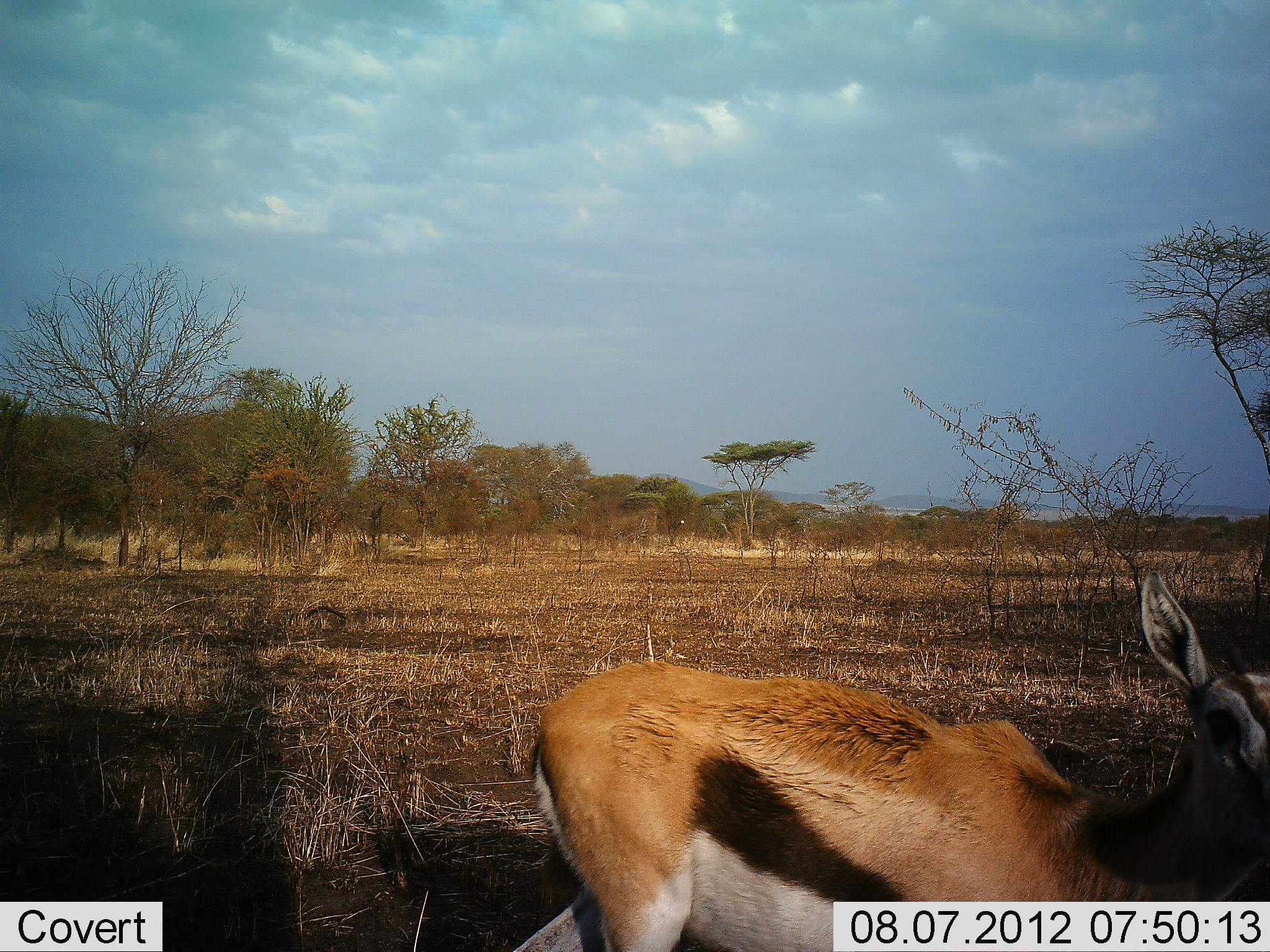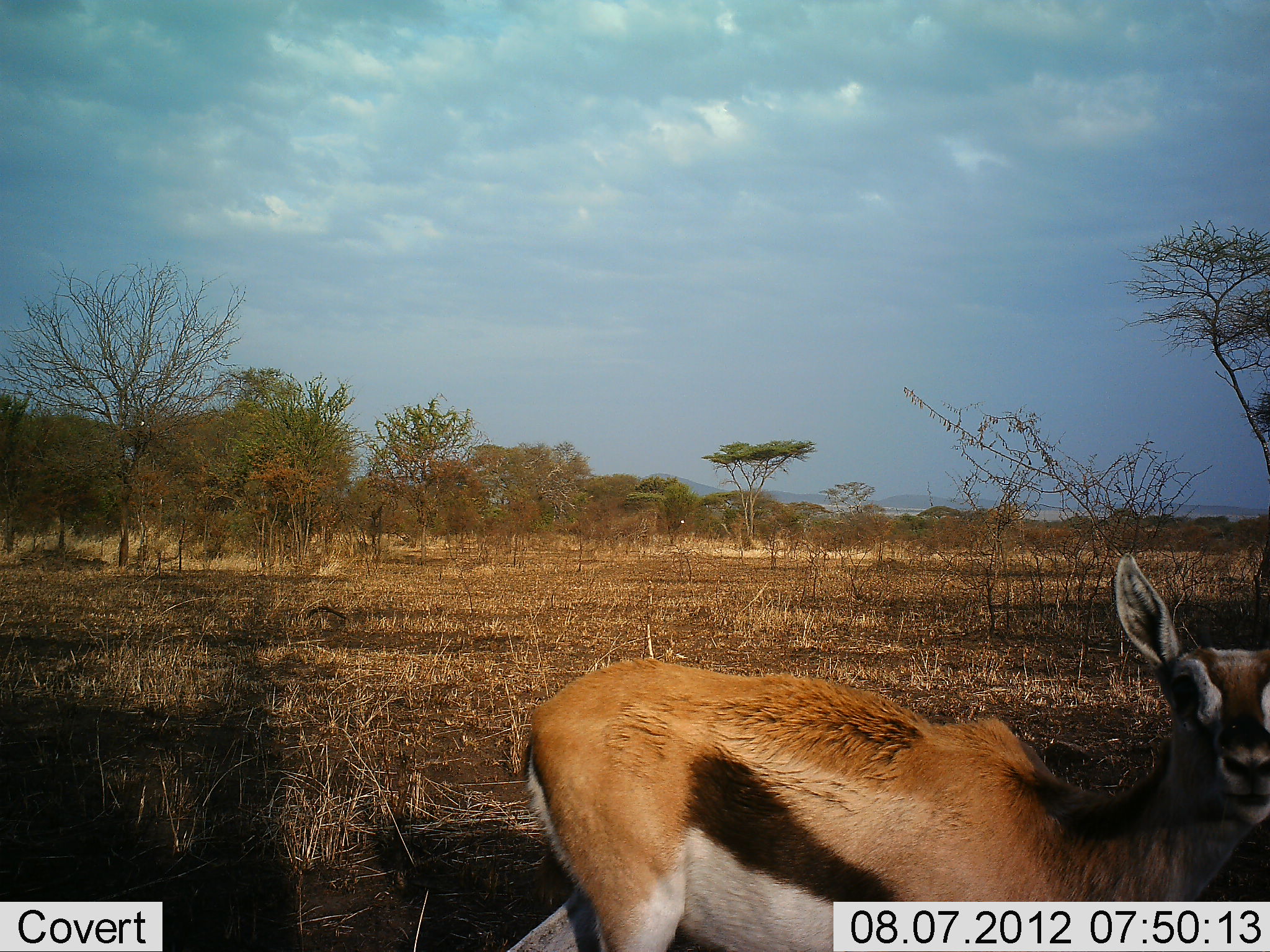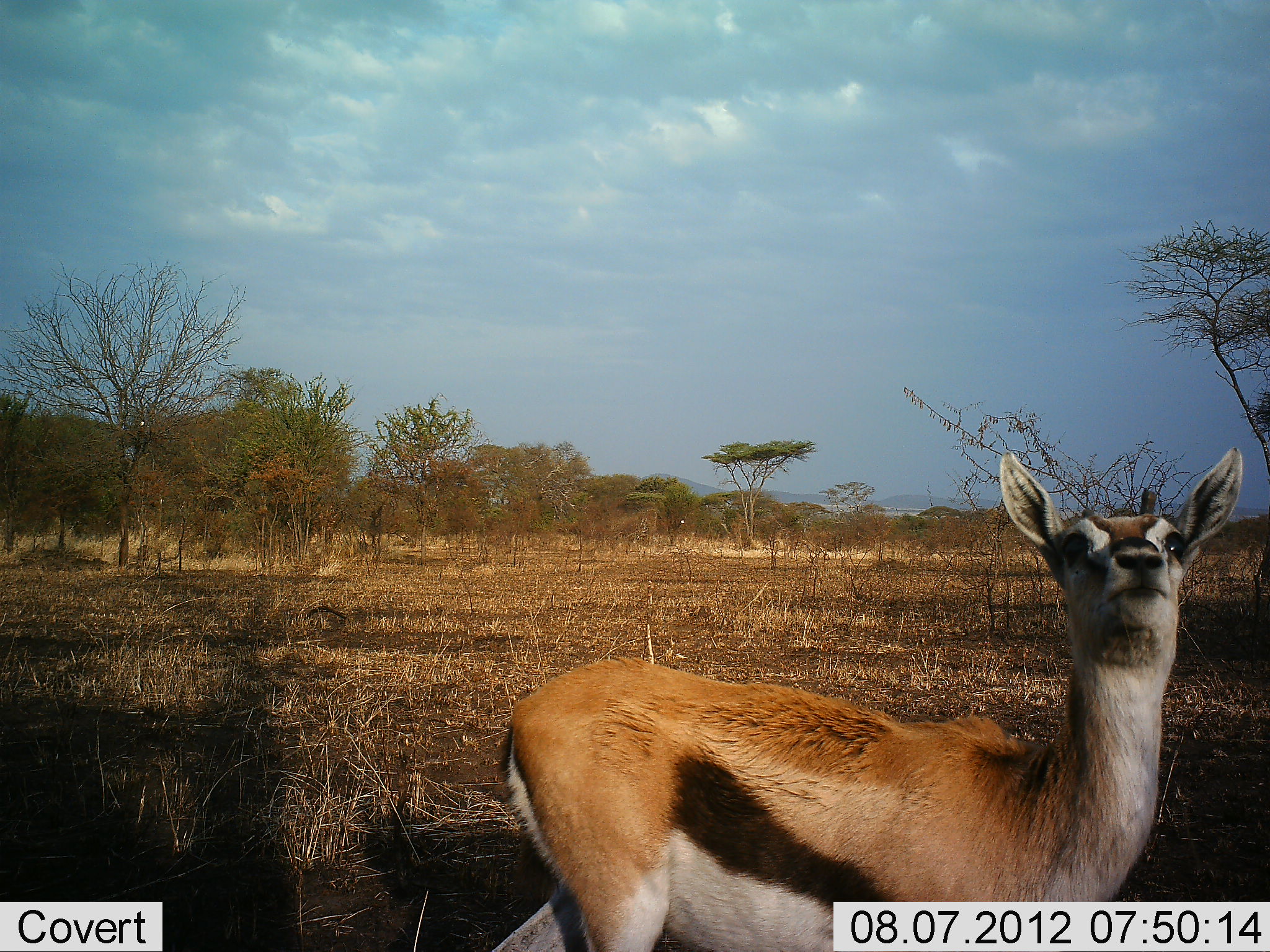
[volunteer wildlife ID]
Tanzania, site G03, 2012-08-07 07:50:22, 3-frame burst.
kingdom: Animalia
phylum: Chordata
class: Mammalia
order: Artiodactyla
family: Bovidae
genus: Eudorcas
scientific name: Eudorcas thomsonii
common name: thomson's gazelle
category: gazellethomsons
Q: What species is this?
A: Gazellethomsons (thomson's gazelle) (Eudorcas thomsonii).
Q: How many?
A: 1.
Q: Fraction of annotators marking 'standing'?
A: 70%.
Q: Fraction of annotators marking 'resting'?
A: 10%.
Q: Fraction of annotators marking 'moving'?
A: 20%.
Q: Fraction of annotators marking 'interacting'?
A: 10%.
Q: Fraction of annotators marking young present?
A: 0%.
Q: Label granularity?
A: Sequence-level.